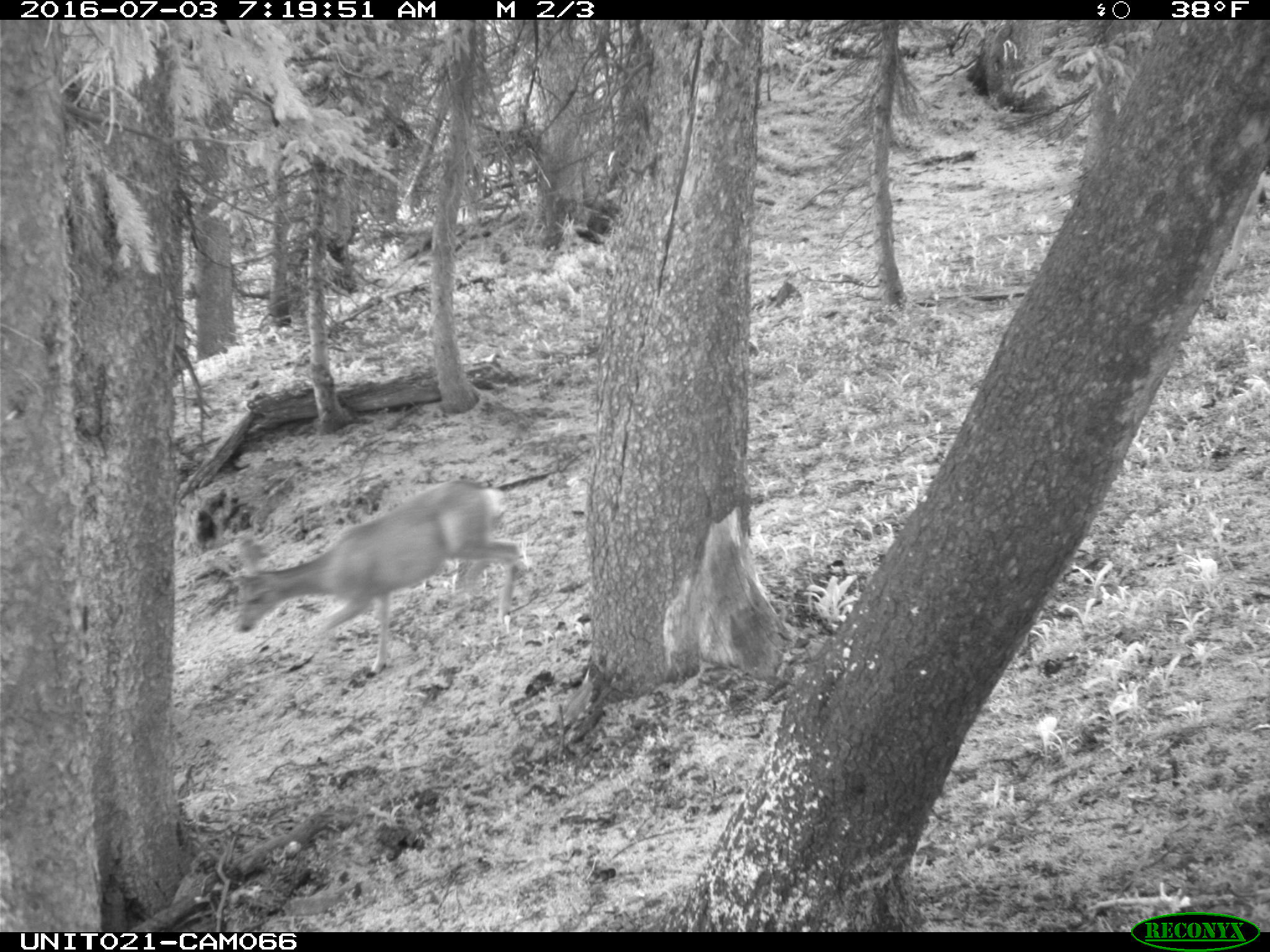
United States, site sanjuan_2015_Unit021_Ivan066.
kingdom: Animalia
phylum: Chordata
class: Mammalia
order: Artiodactyla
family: Cervidae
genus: Odocoileus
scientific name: Odocoileus hemionus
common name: mule deer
Odocoileus hemionus (mule deer).